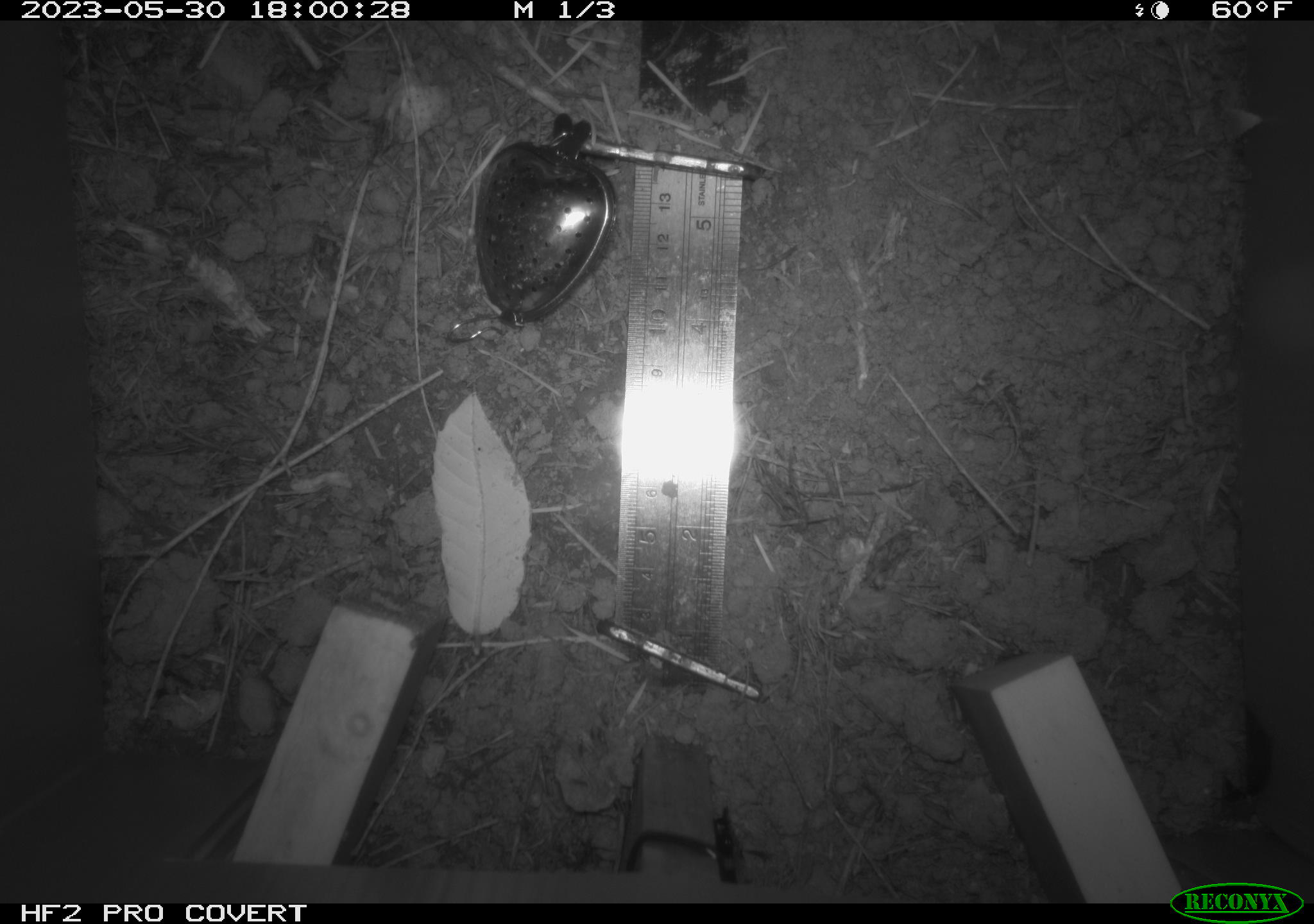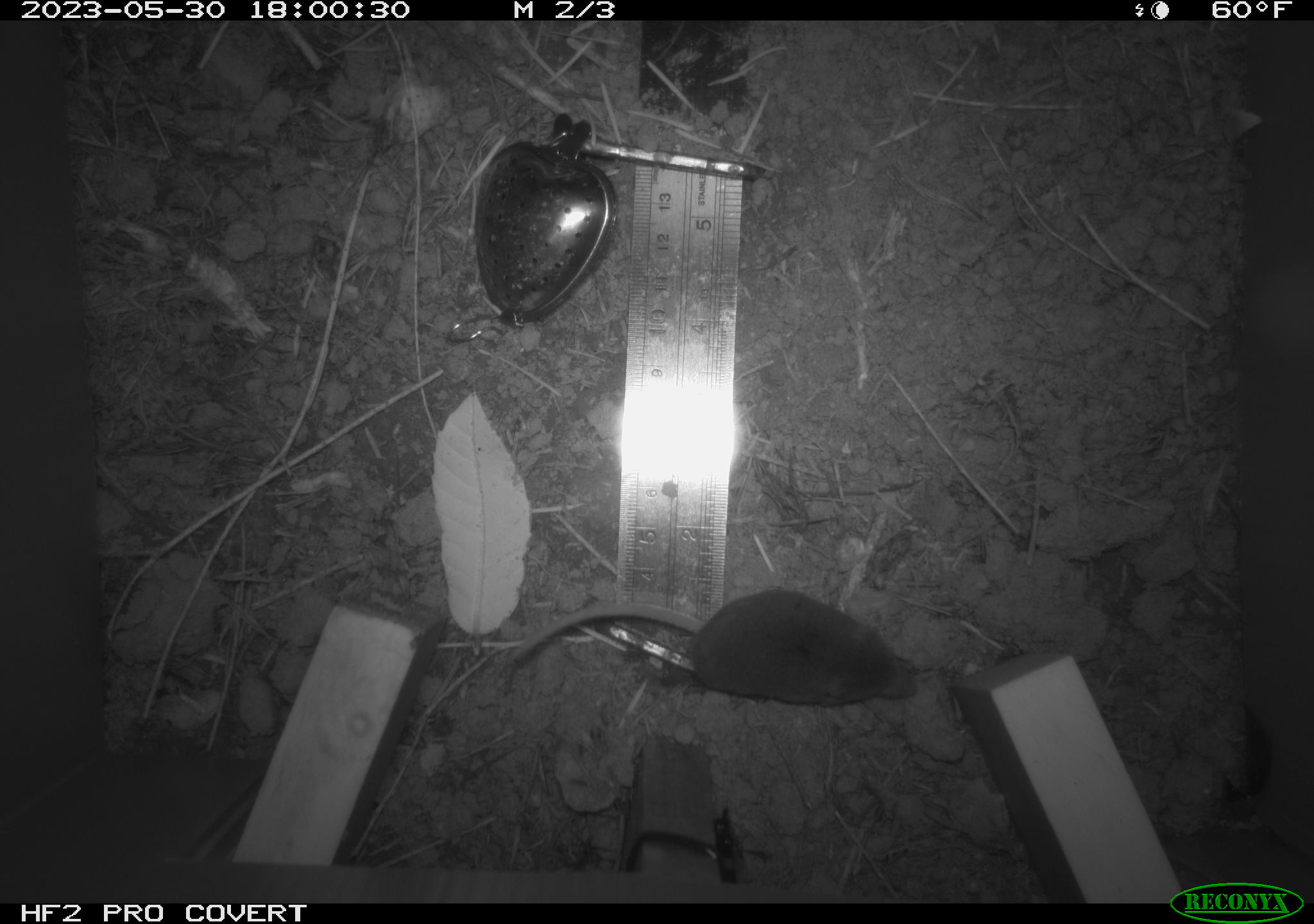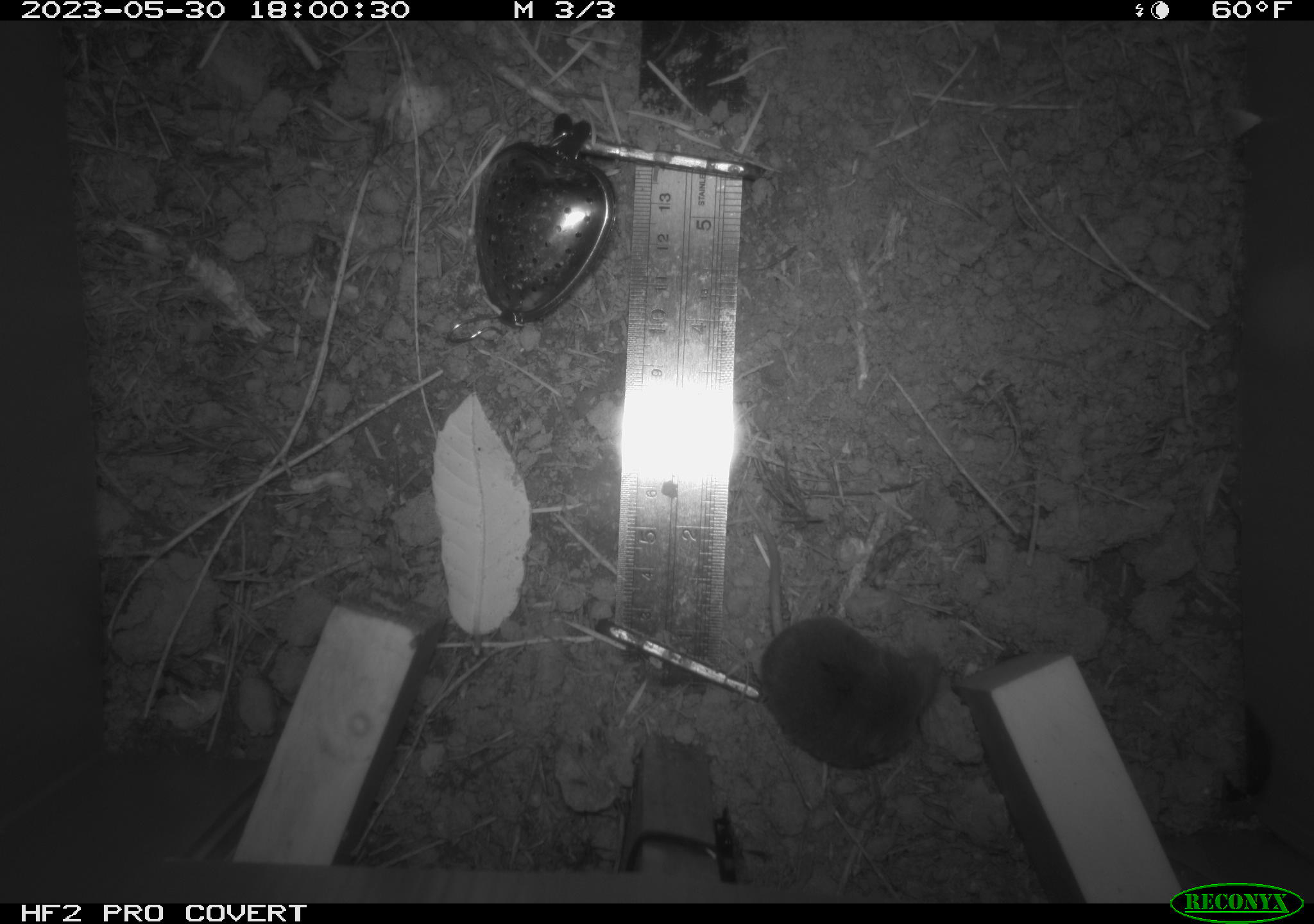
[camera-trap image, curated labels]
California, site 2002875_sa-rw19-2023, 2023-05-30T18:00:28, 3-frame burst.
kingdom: Animalia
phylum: Chordata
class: Mammalia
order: Eulipotyphla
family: Soricidae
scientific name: Soricidae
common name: shrews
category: soricidae family